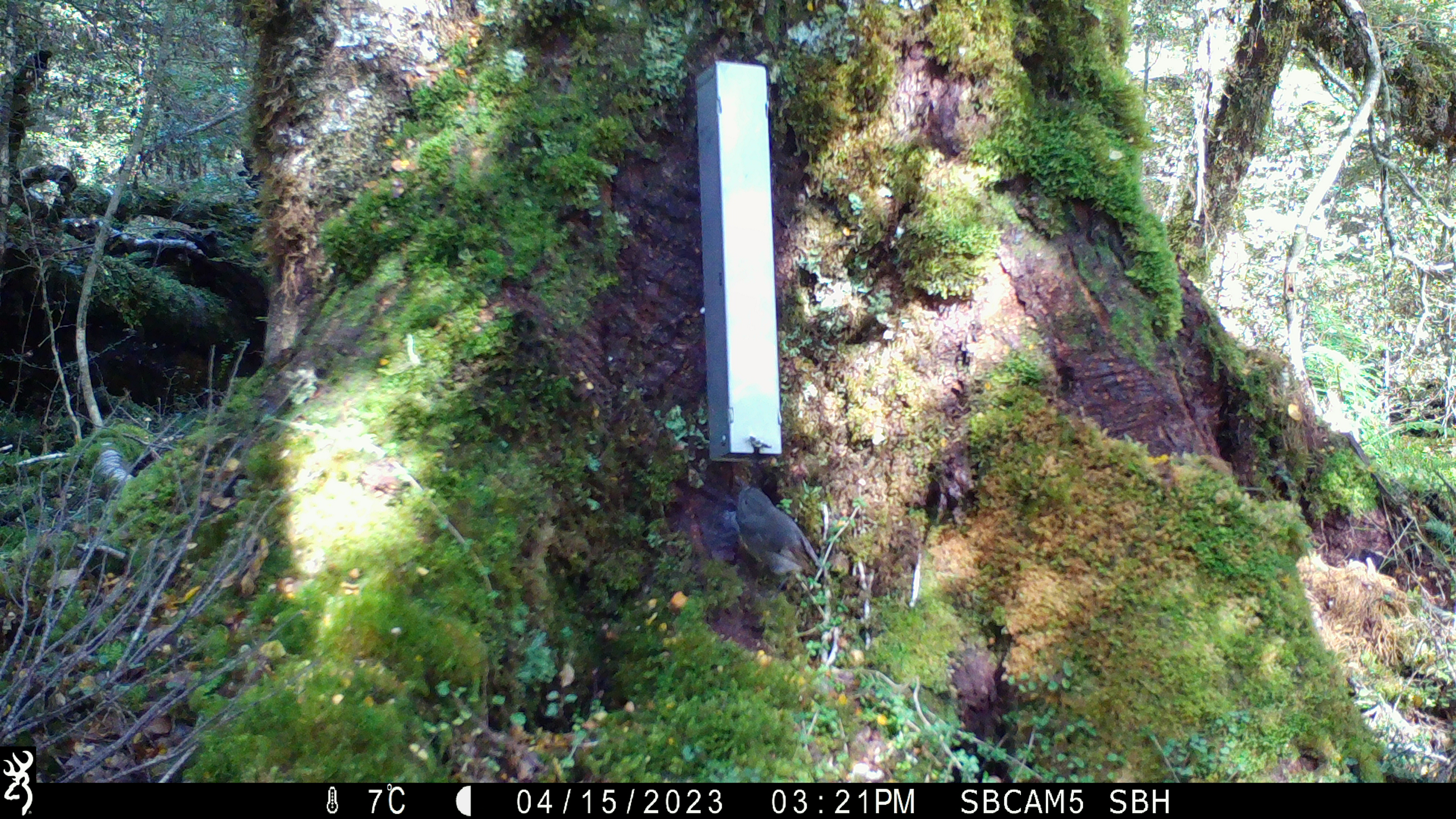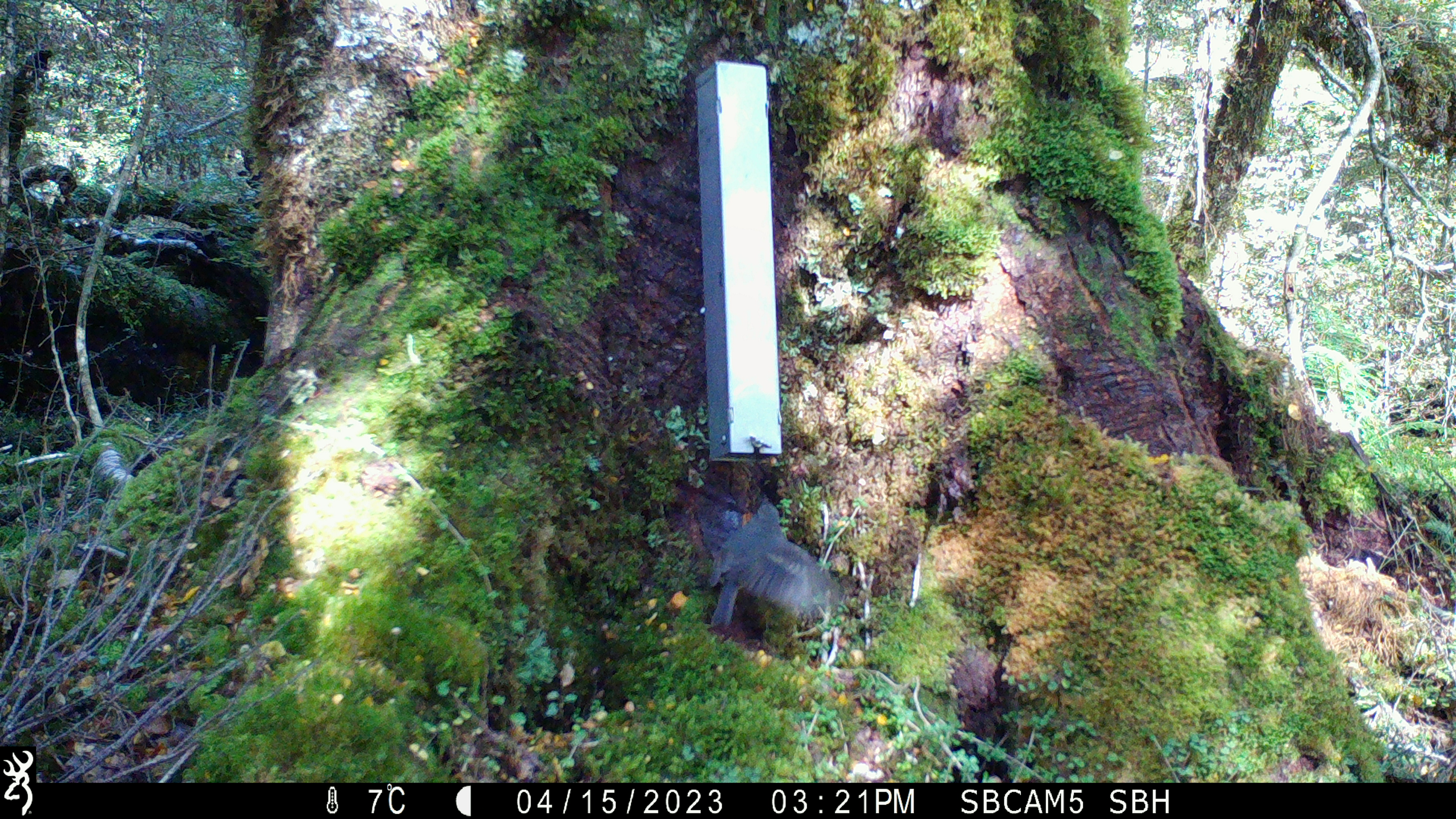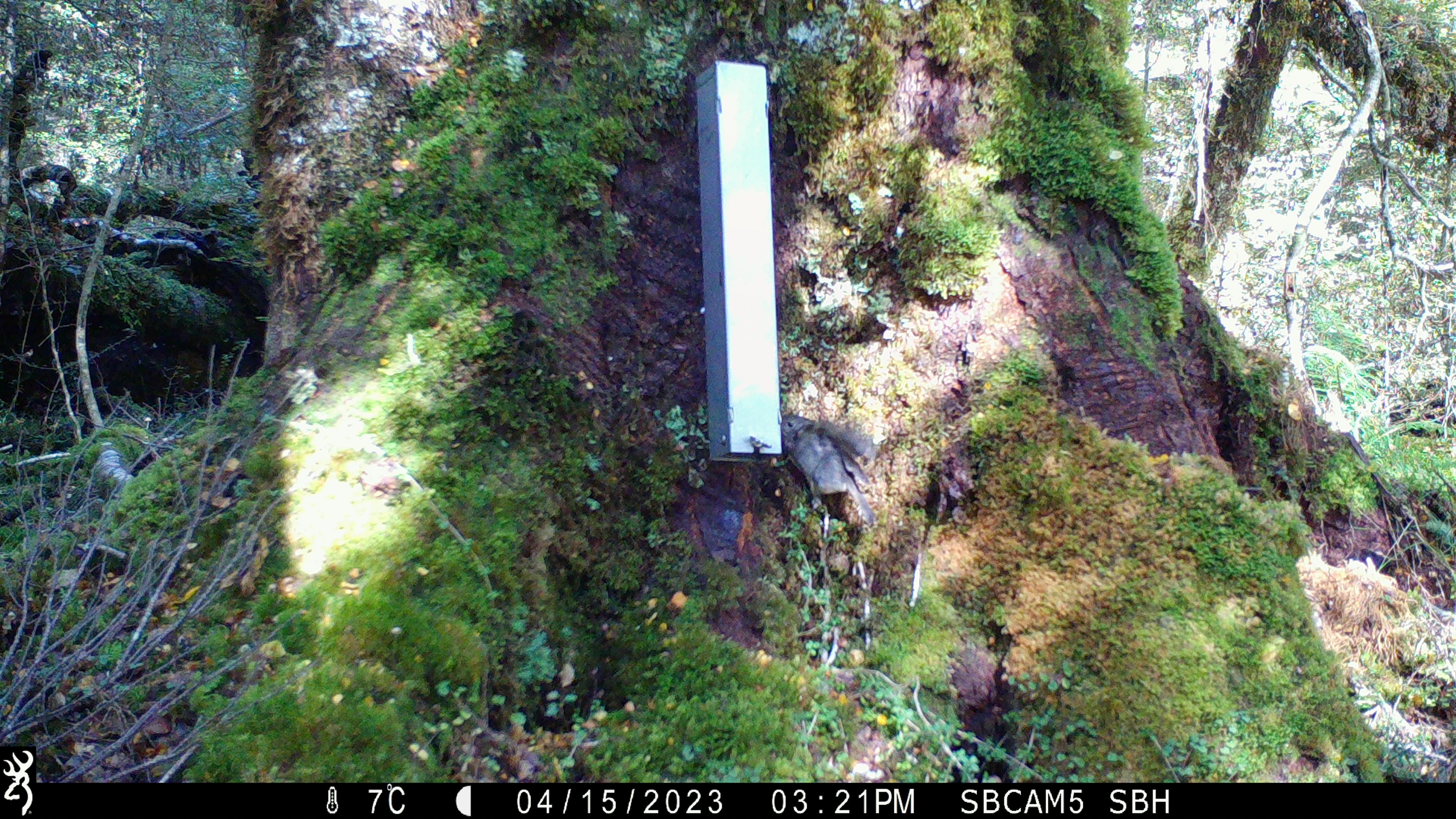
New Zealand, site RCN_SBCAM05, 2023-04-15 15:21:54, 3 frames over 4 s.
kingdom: Animalia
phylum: Chordata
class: Aves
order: Passeriformes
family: Petroicidae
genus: Petroica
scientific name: Petroica australis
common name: new zealand robin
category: robin